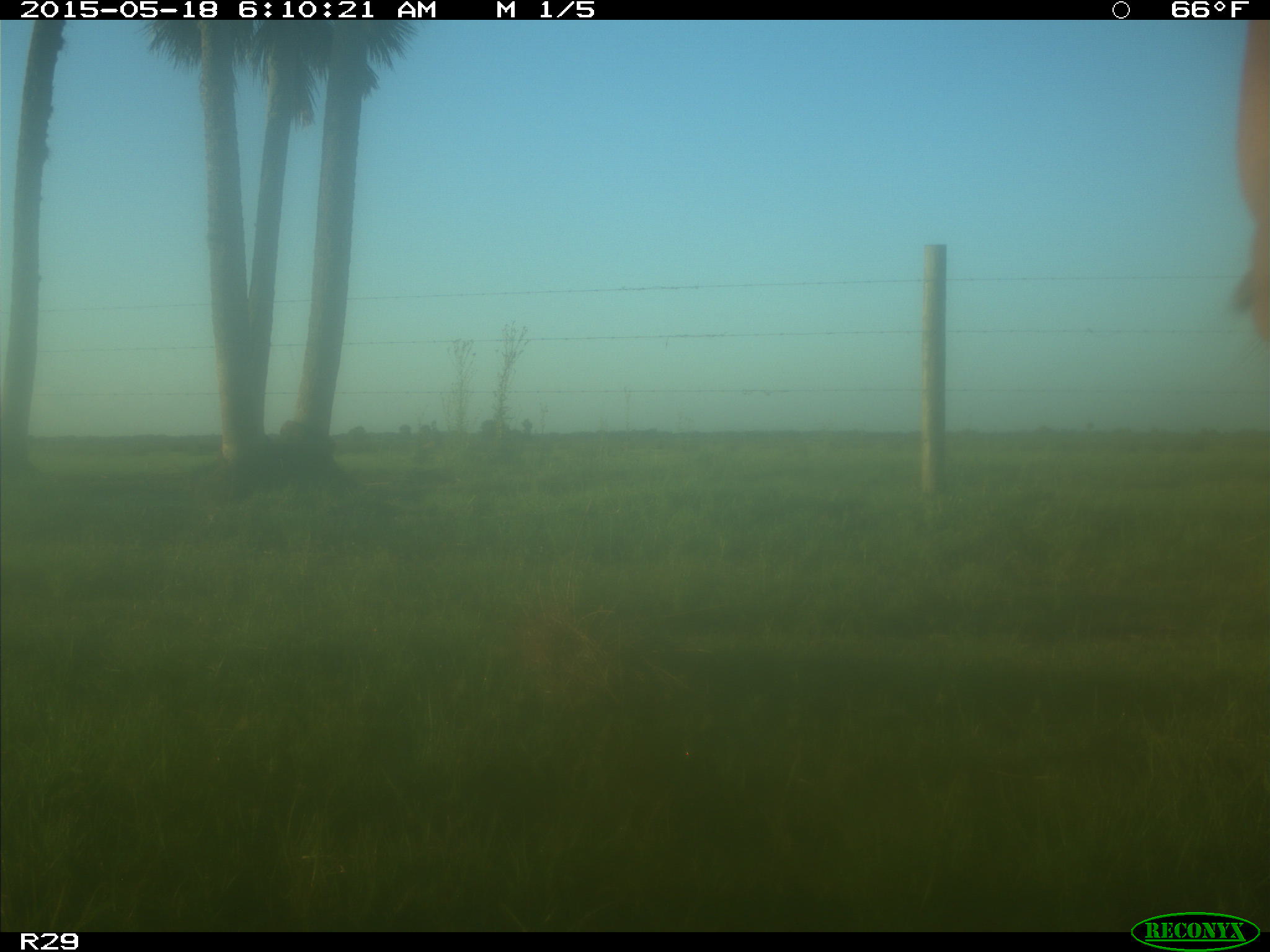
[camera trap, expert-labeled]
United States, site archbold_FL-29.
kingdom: Animalia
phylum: Chordata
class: Mammalia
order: Artiodactyla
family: Bovidae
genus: Bos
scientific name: Bos taurus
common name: domestic cow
Bos taurus (domestic cow).